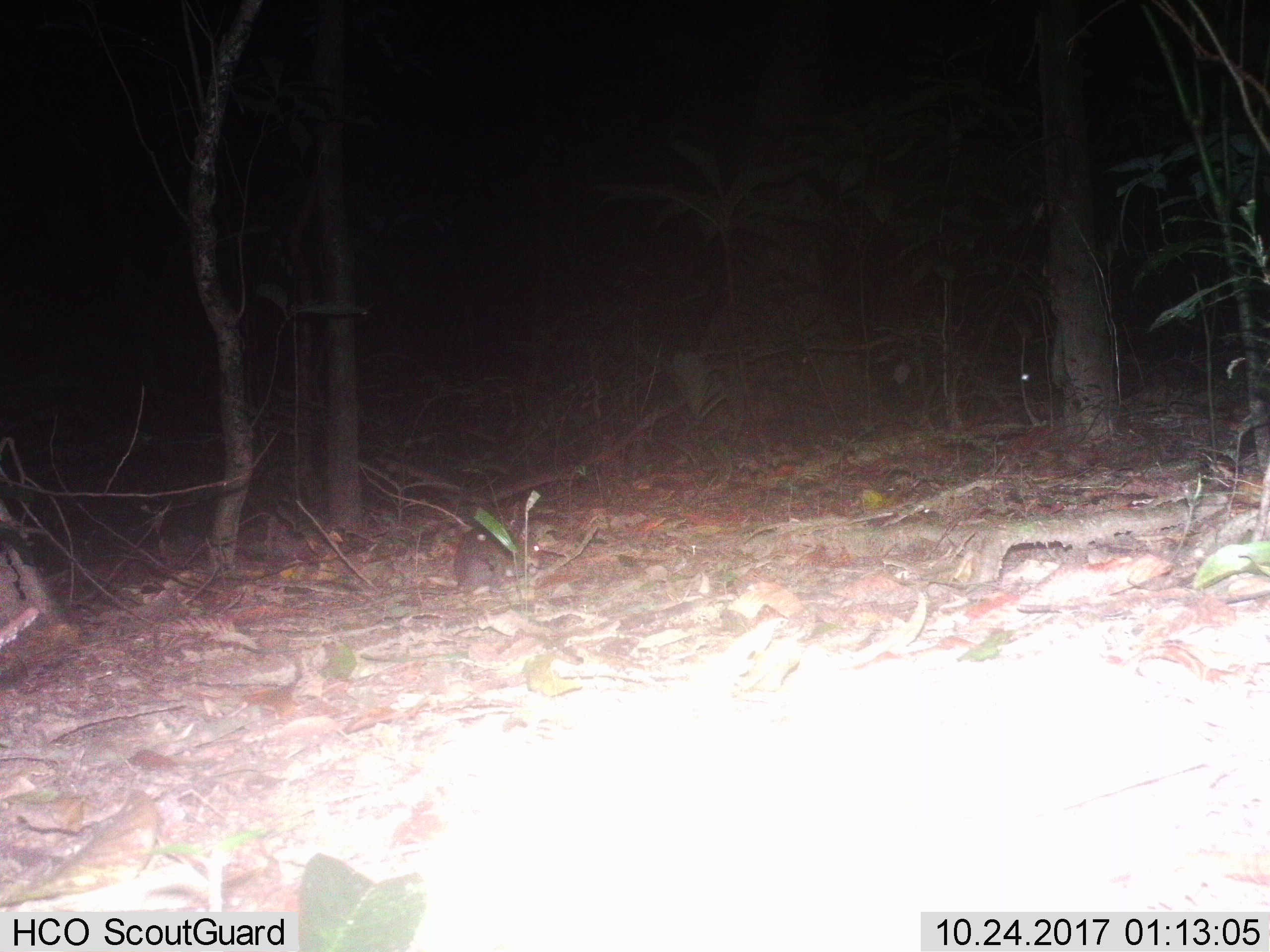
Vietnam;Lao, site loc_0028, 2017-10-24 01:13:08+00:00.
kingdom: Animalia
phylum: Chordata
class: Mammalia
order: Rodentia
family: Muridae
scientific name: Muridae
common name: old-world mice and rats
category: unidentified murid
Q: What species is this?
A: Unidentified murid (old-world mice and rats) (Muridae).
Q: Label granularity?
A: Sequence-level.